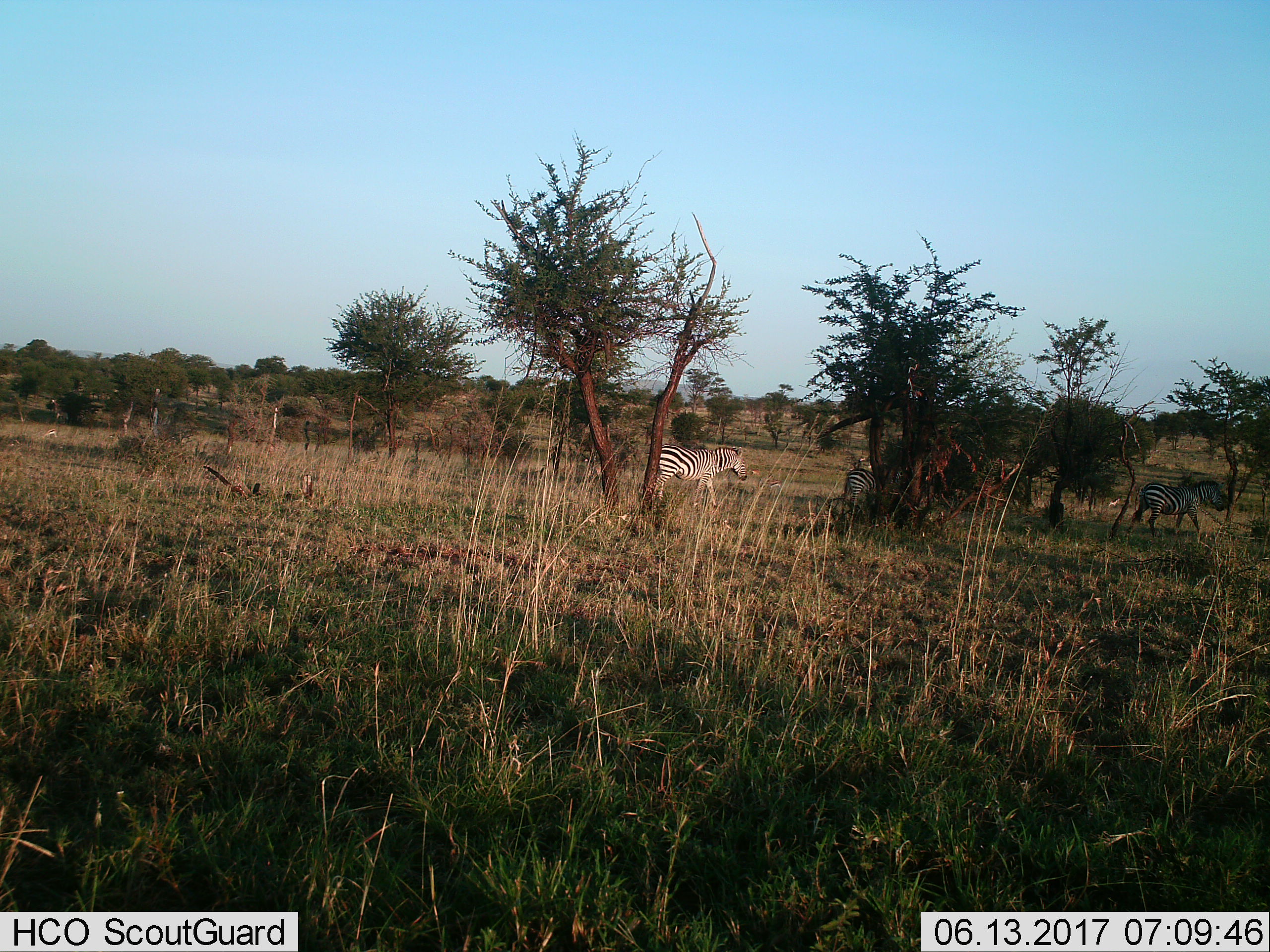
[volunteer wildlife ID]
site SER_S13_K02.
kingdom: Animalia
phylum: Chordata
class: Mammalia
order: Perissodactyla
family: Equidae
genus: Equus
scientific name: Equus quagga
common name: plains zebra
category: zebraplains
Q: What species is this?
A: Zebraplains (plains zebra) (Equus quagga).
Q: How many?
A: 3.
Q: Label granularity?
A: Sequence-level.